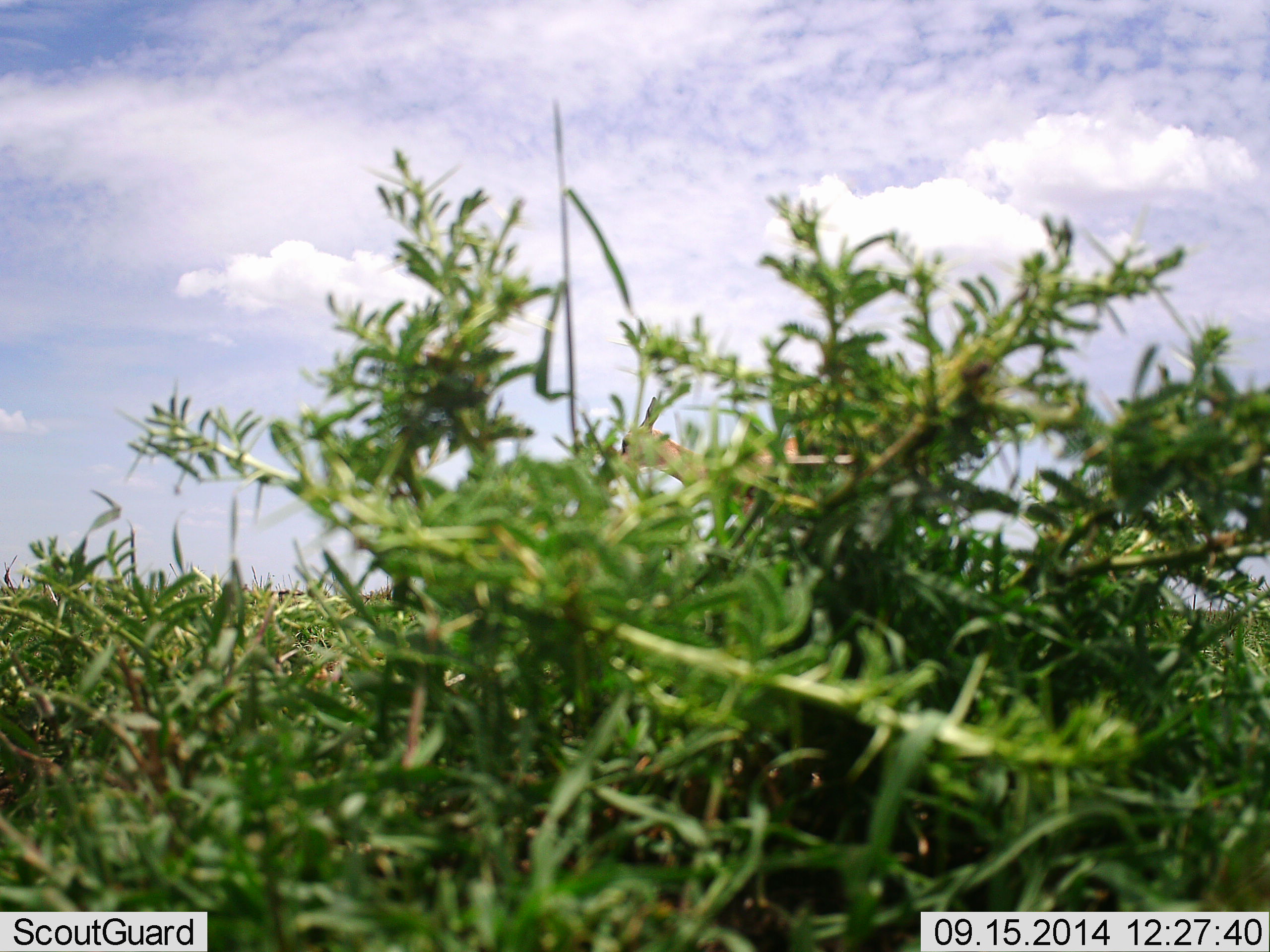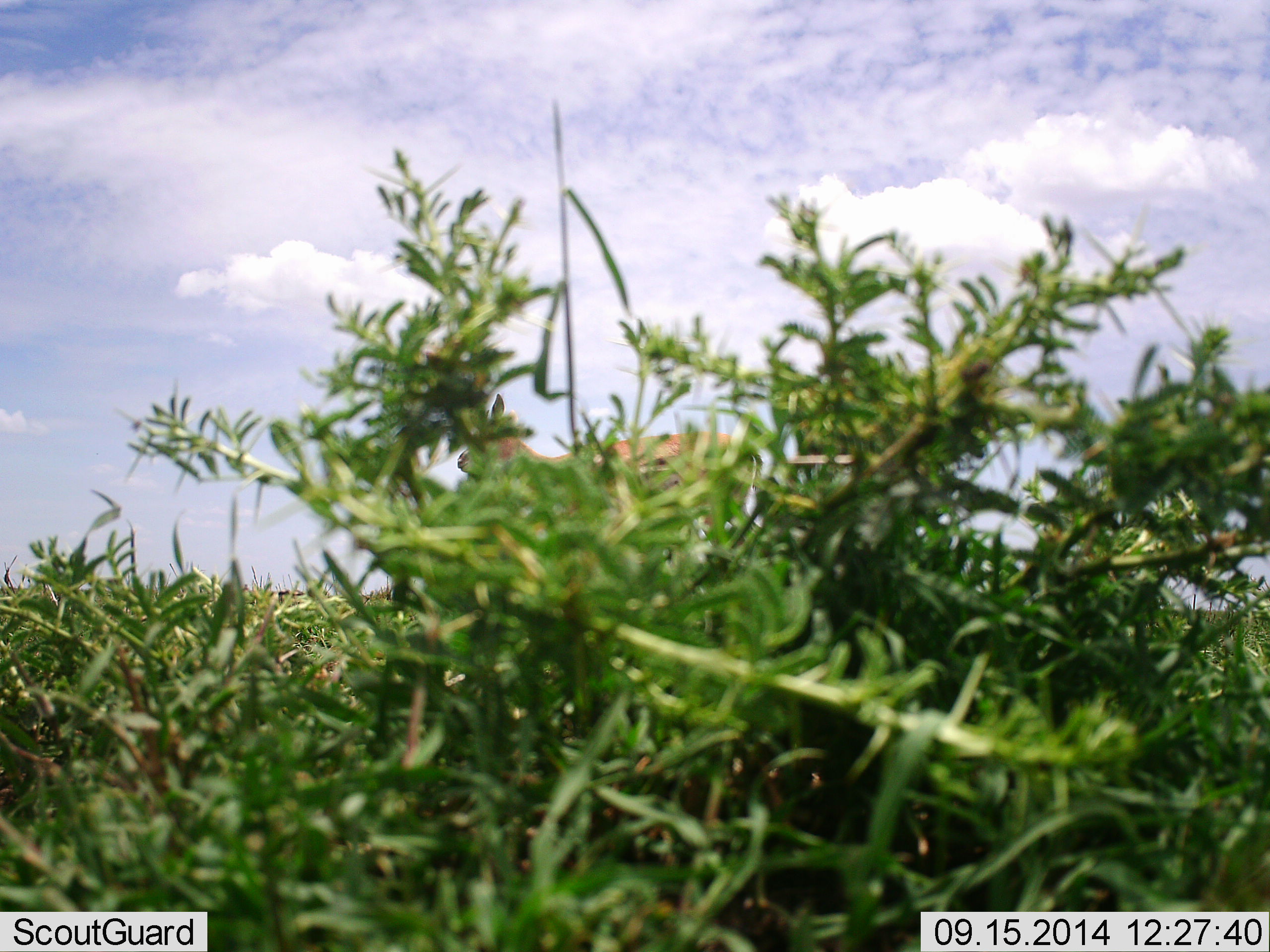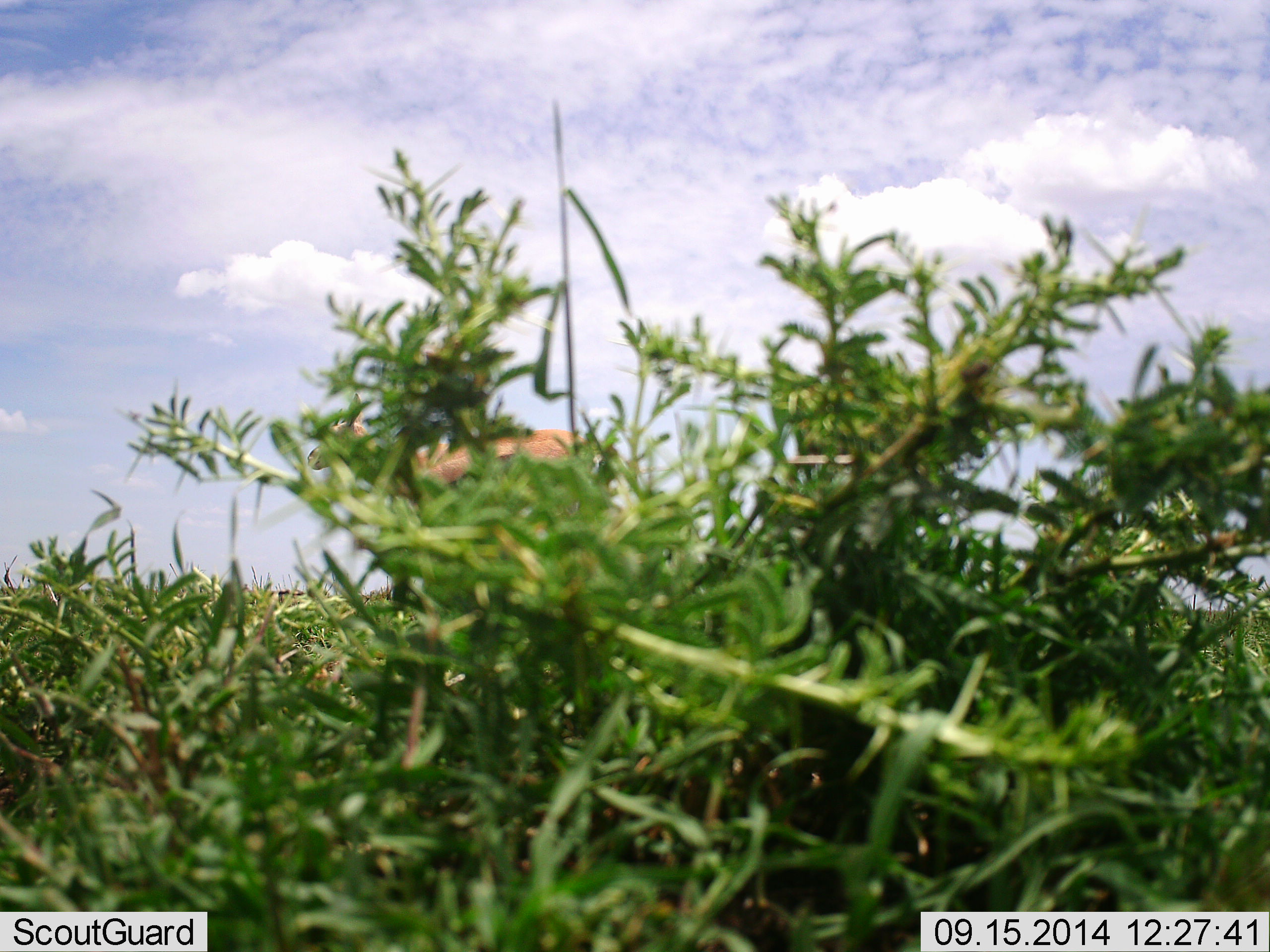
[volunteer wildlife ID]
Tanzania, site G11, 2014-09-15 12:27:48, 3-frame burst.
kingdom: Animalia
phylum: Chordata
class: Mammalia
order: Artiodactyla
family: Bovidae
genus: Eudorcas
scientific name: Eudorcas thomsonii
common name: thomson's gazelle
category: gazellethomsons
Gazellethomsons (thomson's gazelle) (Eudorcas thomsonii), count 1. Behavior (volunteer vote fractions): standing 0%, resting 0%, moving 100%, interacting 0%. Young present (vote fraction): 0%. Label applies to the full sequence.